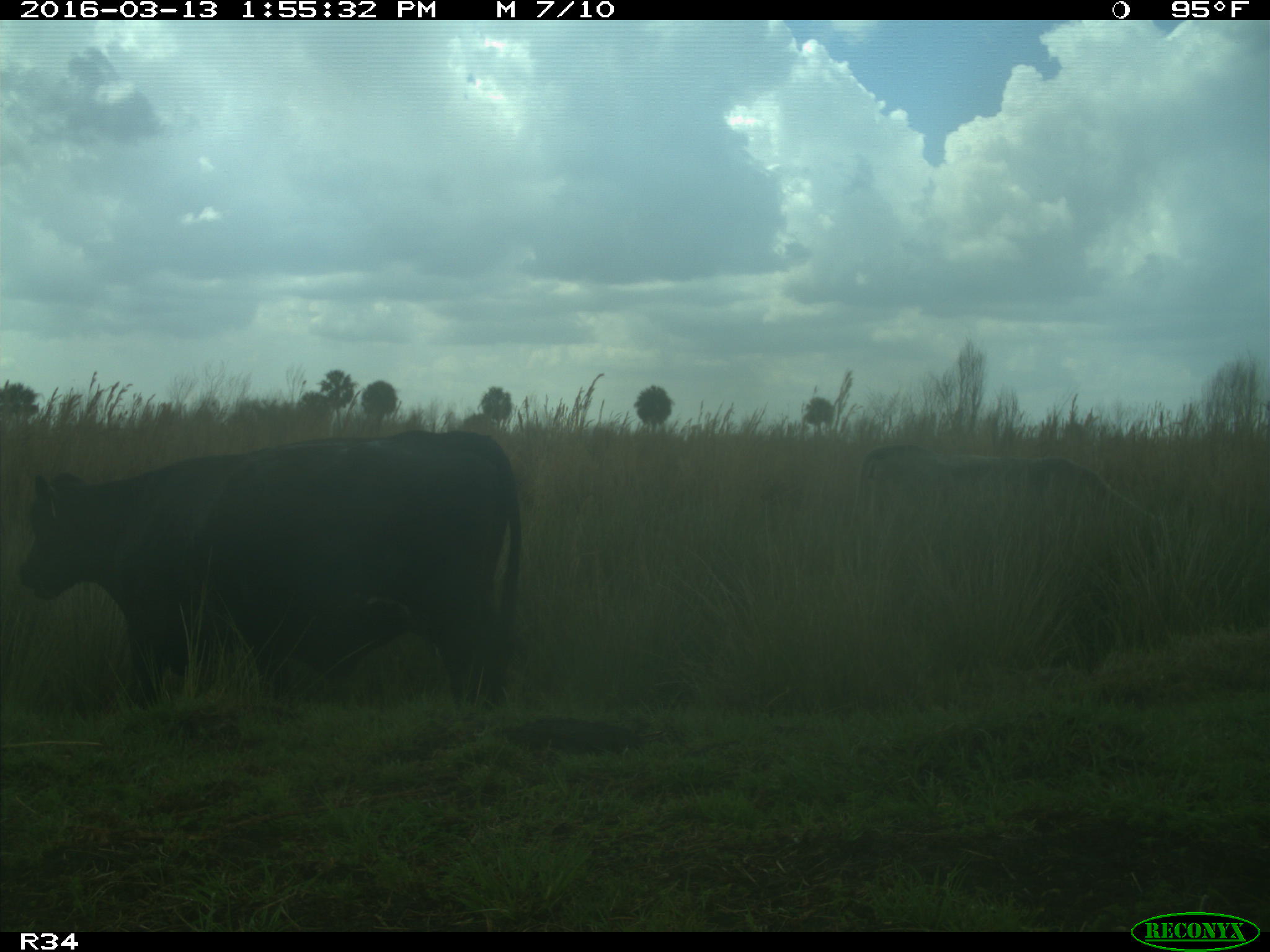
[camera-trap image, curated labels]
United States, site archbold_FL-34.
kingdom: Animalia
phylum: Chordata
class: Mammalia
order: Artiodactyla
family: Bovidae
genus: Bos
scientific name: Bos taurus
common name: domestic cow